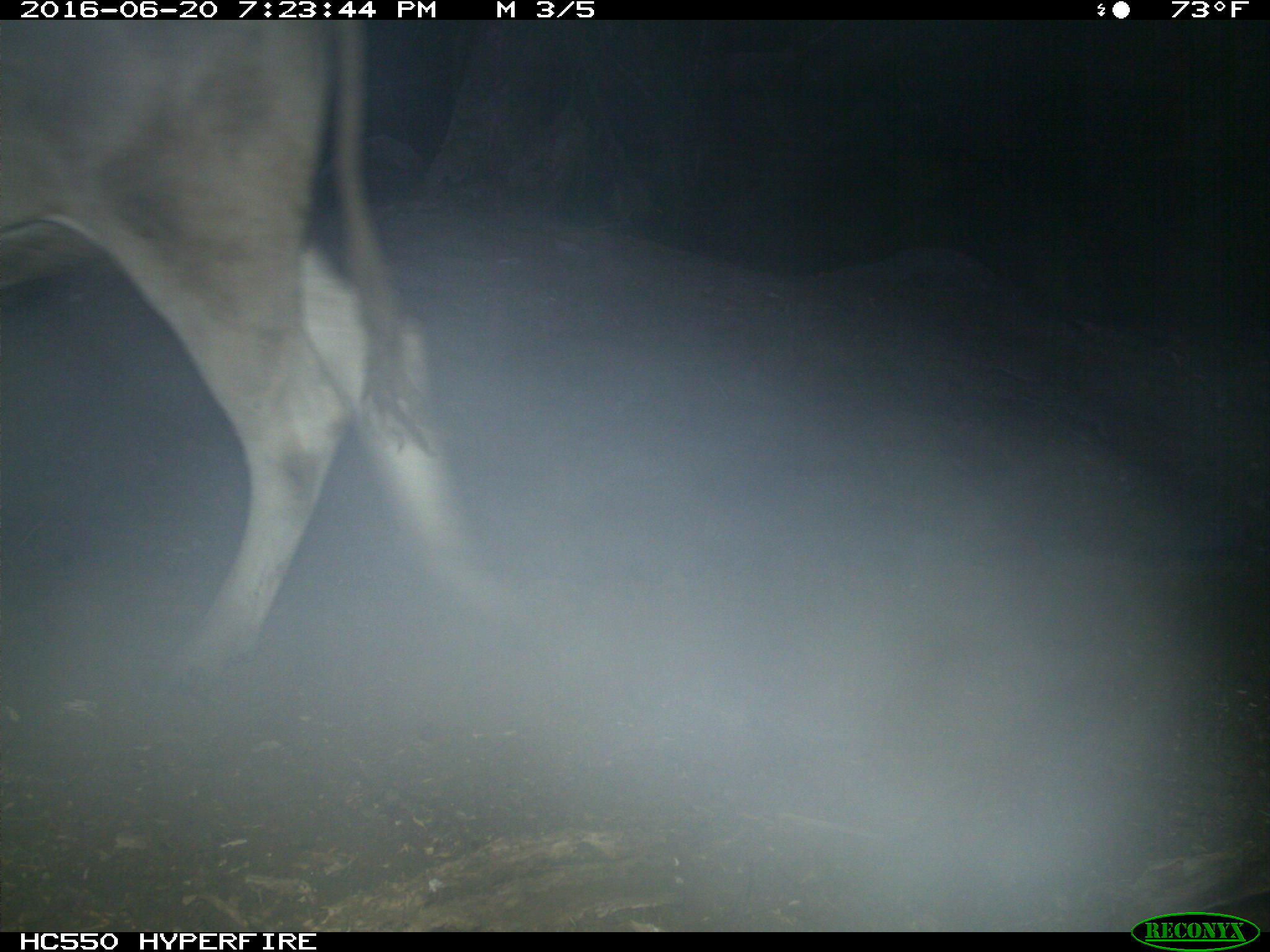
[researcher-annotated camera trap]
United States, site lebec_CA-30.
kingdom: Animalia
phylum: Chordata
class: Mammalia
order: Artiodactyla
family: Bovidae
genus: Bos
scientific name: Bos taurus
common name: domestic cow